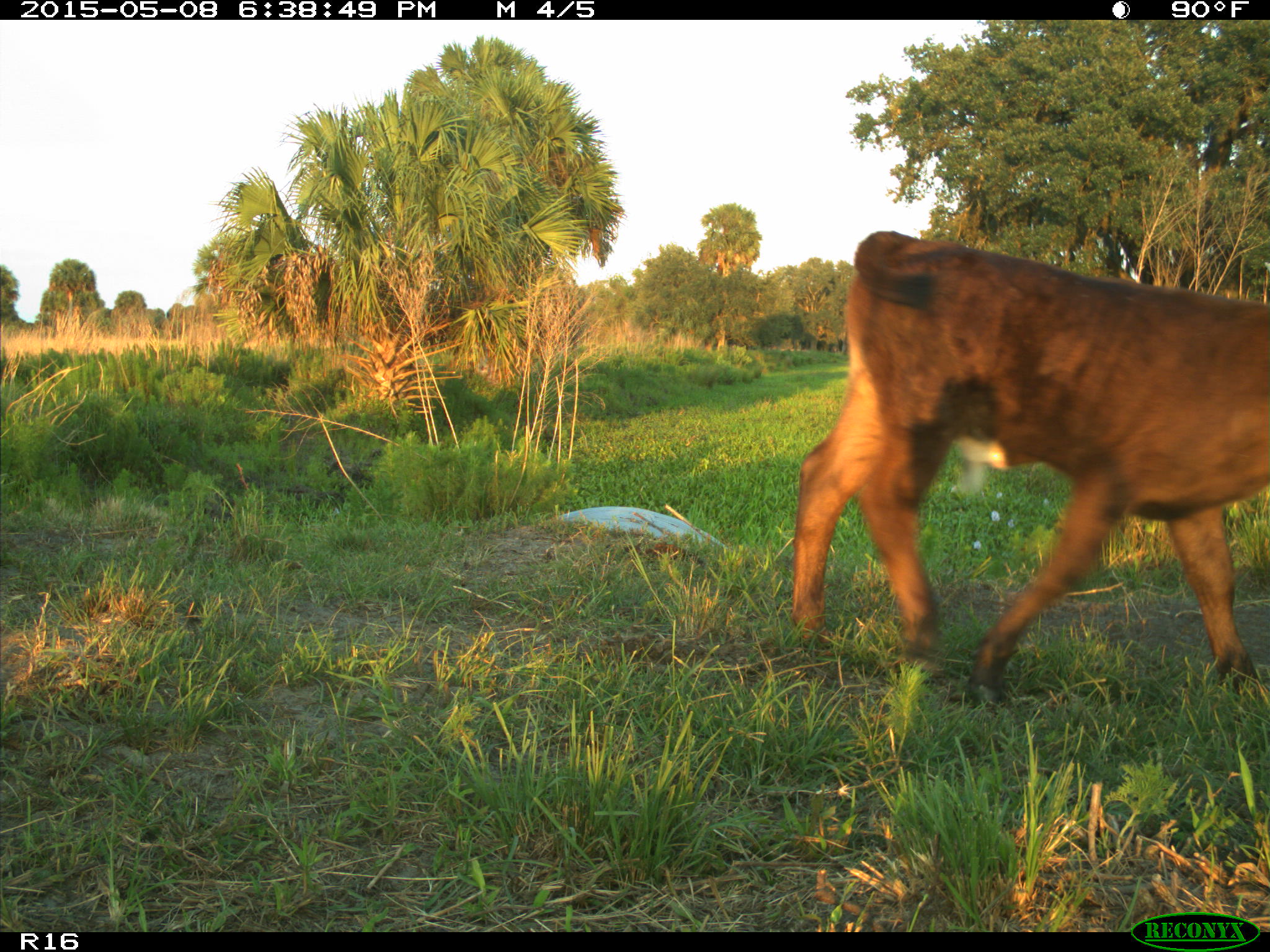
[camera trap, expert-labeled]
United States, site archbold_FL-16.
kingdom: Animalia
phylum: Chordata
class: Mammalia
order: Artiodactyla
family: Bovidae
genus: Bos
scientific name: Bos taurus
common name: domestic cow